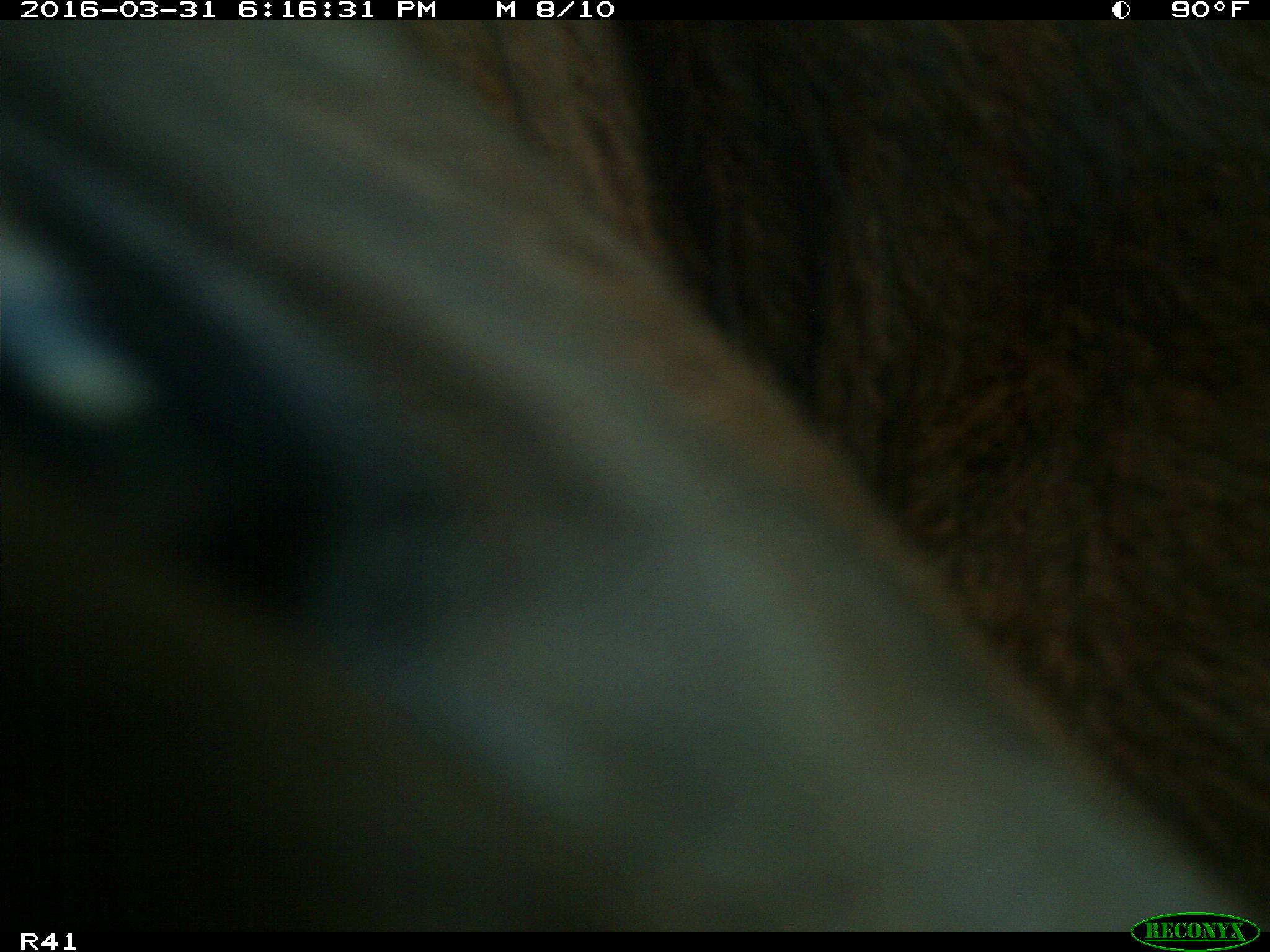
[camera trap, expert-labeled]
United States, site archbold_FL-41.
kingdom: Animalia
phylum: Chordata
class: Mammalia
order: Artiodactyla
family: Bovidae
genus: Bos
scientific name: Bos taurus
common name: domestic cow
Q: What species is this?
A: Bos taurus (domestic cow).